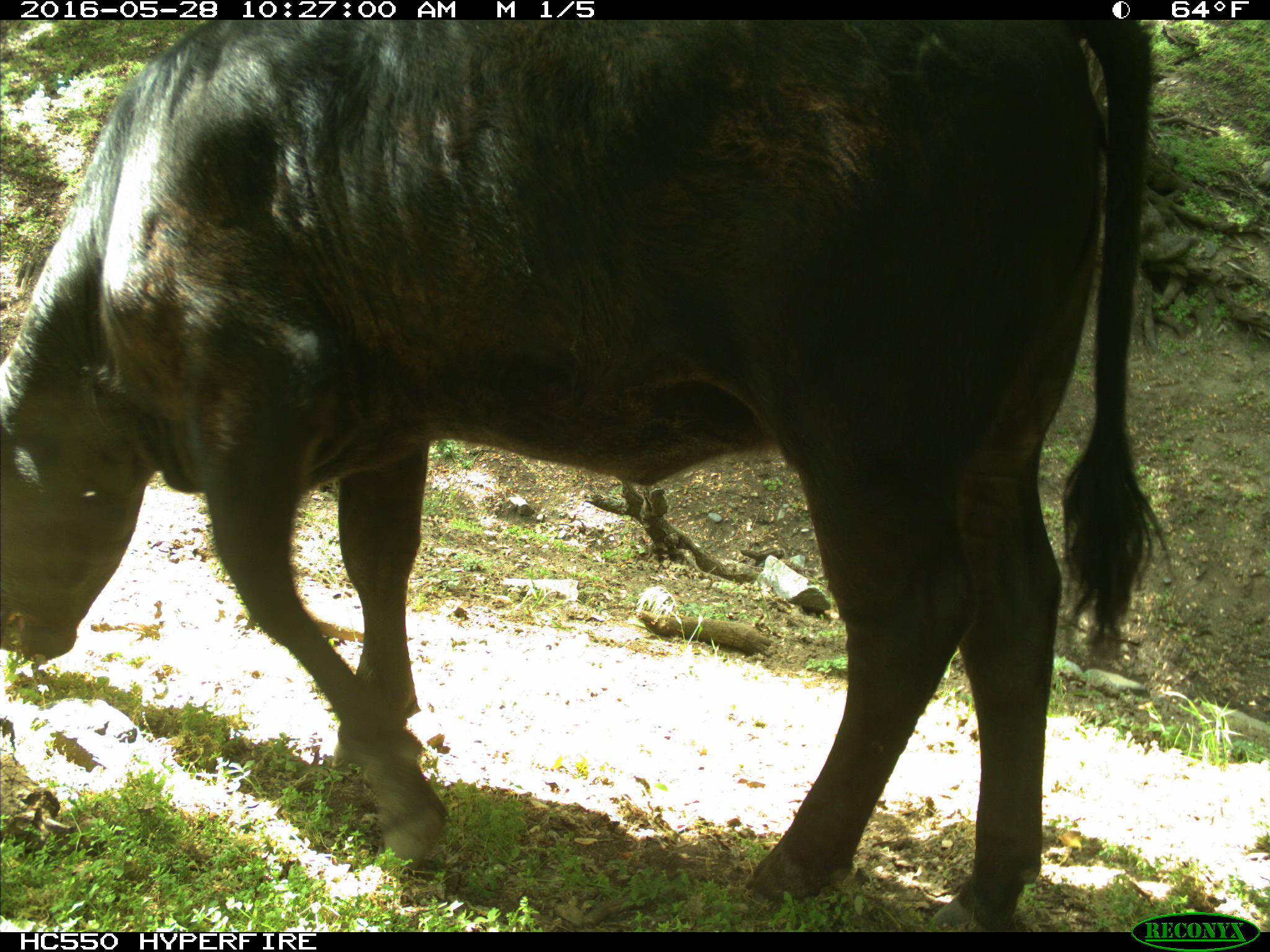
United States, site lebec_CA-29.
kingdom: Animalia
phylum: Chordata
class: Mammalia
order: Artiodactyla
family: Bovidae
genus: Bos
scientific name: Bos taurus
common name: domestic cow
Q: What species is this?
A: Bos taurus (domestic cow).